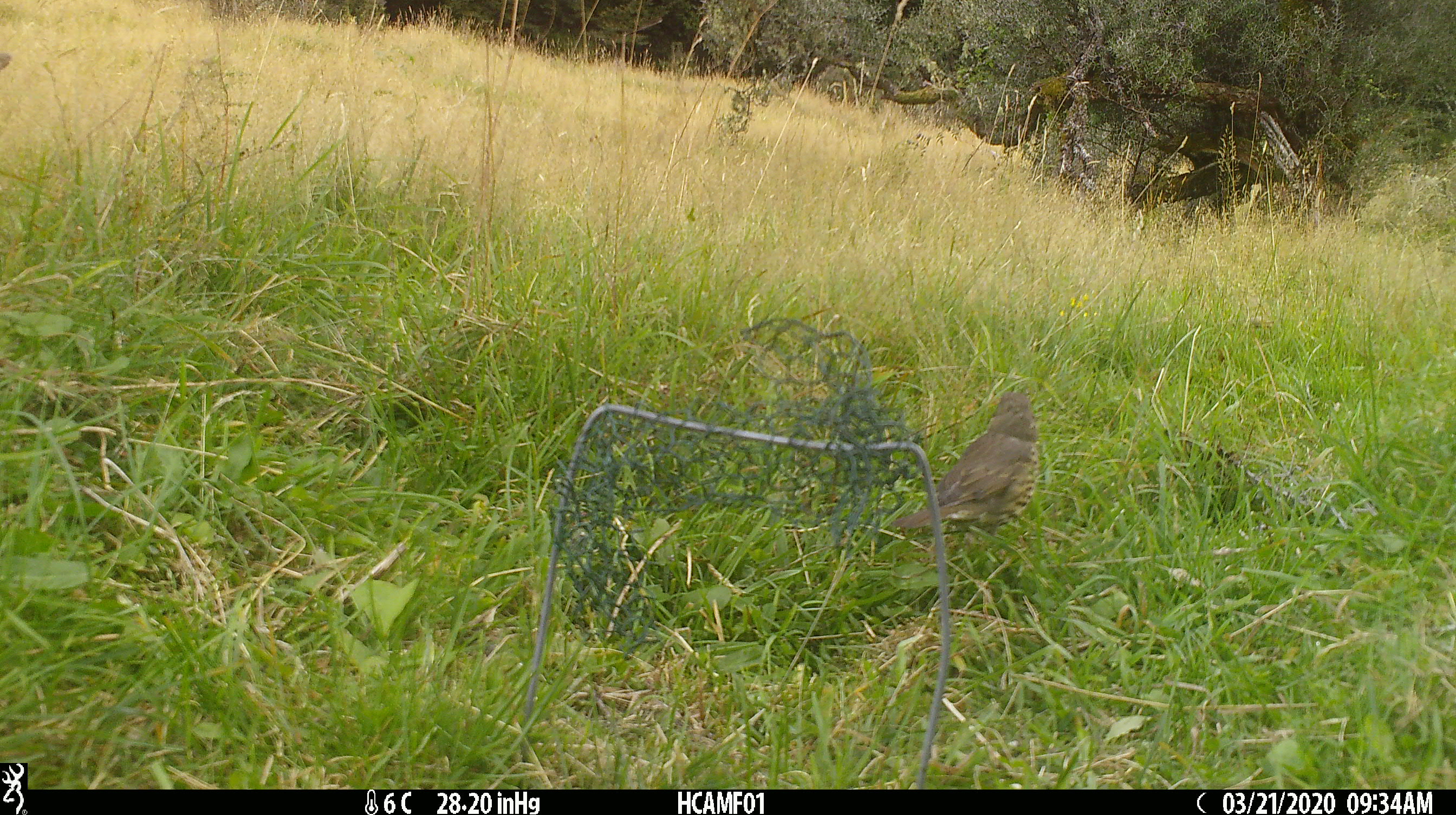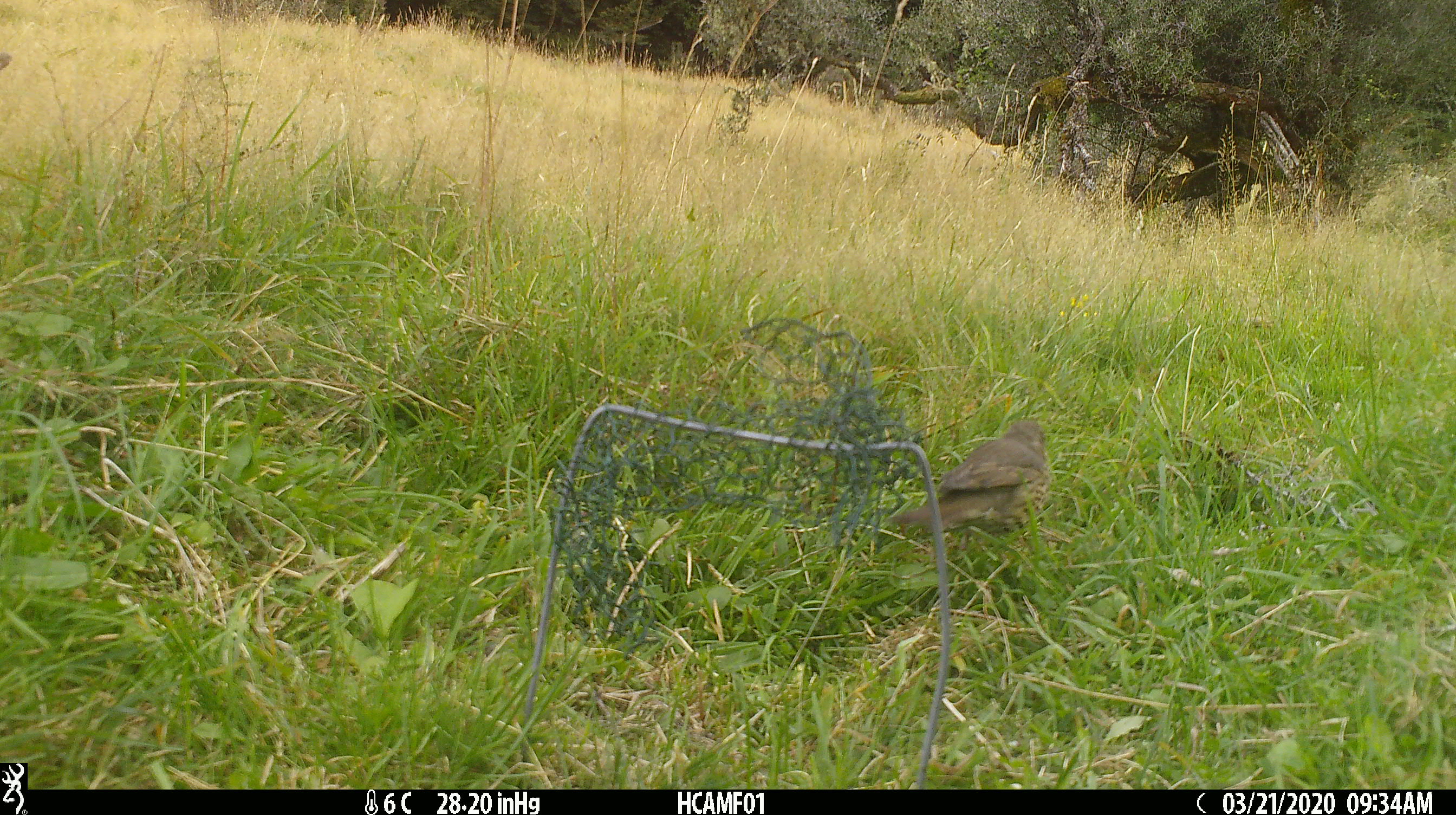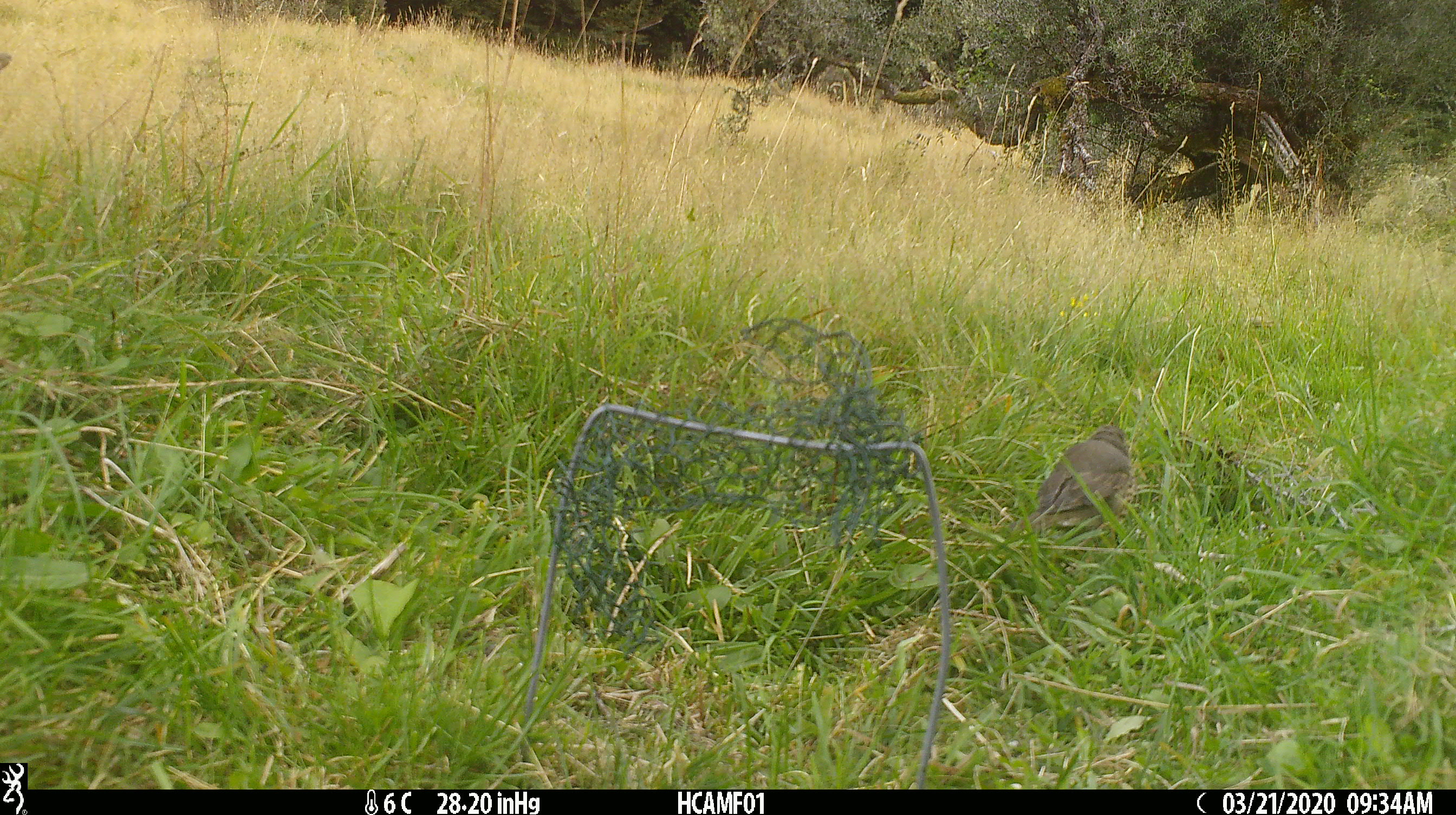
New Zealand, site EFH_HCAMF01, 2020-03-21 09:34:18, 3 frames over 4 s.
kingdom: Animalia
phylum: Chordata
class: Aves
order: Passeriformes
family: Turdidae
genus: Turdus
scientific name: Turdus philomelos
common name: song thrush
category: thrush